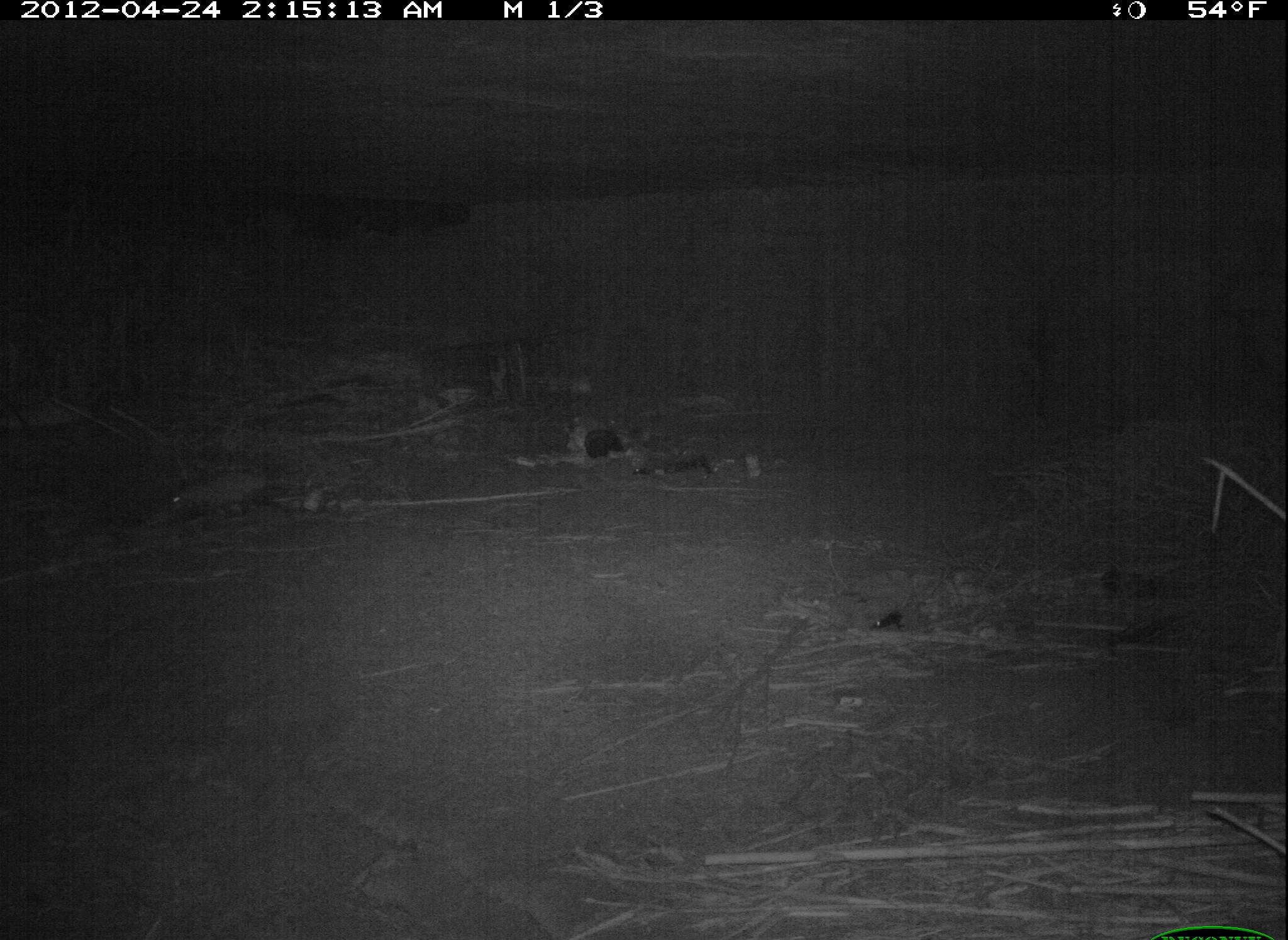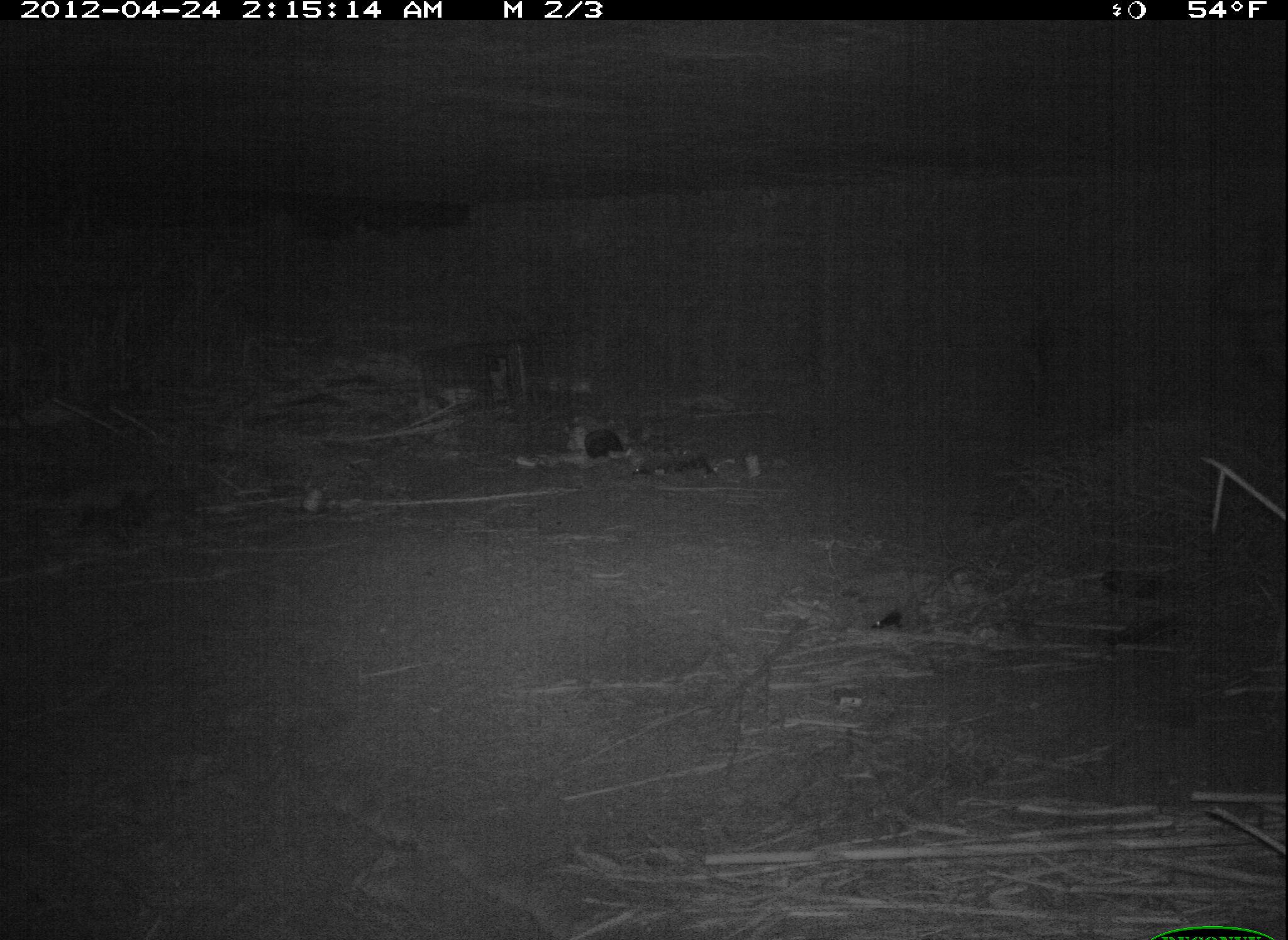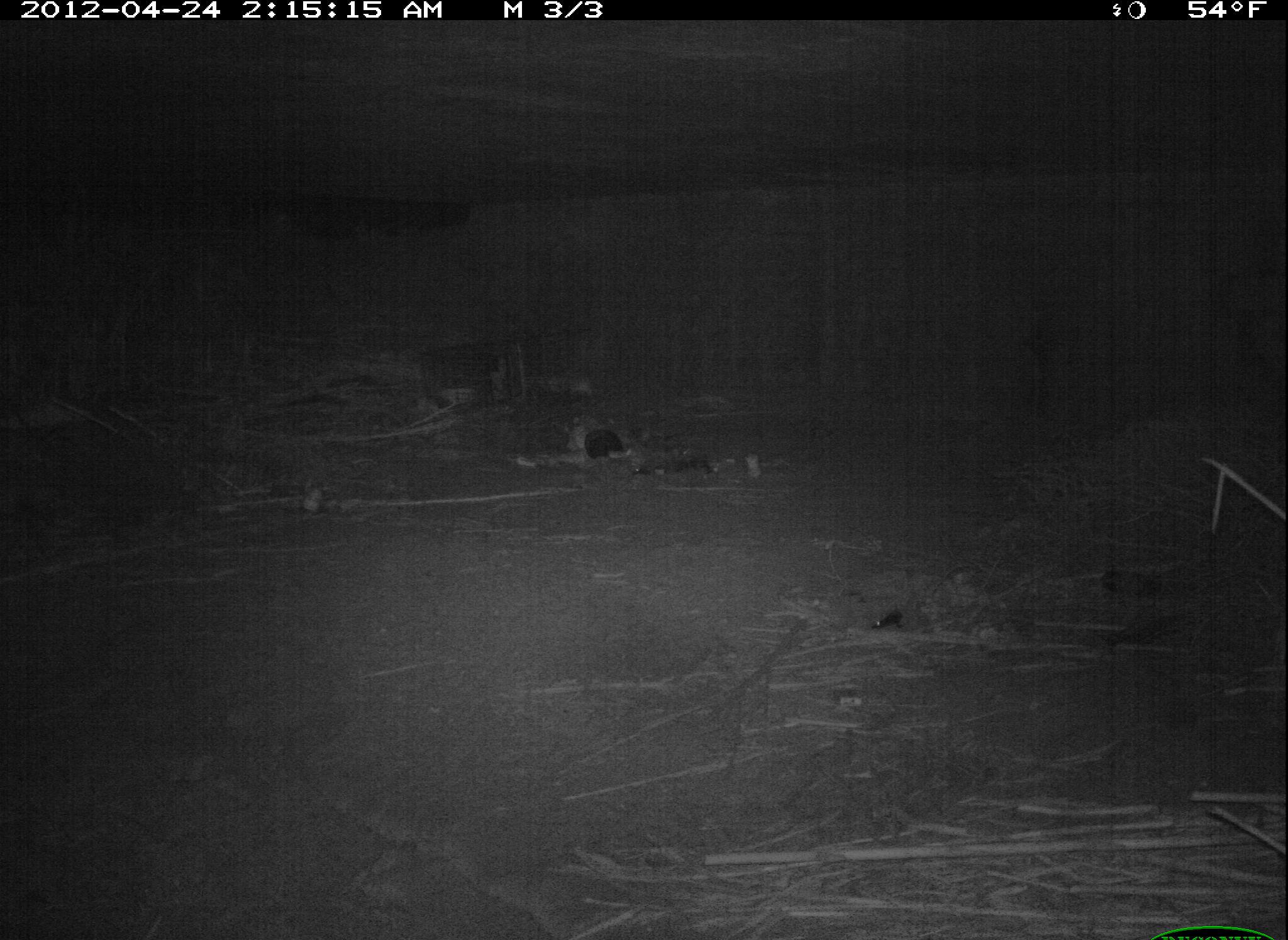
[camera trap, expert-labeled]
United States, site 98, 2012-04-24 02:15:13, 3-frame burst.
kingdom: Animalia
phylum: Chordata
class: Mammalia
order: Didelphimorphia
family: Didelphidae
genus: Didelphis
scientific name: Didelphis virginiana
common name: virginia opossum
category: opossum